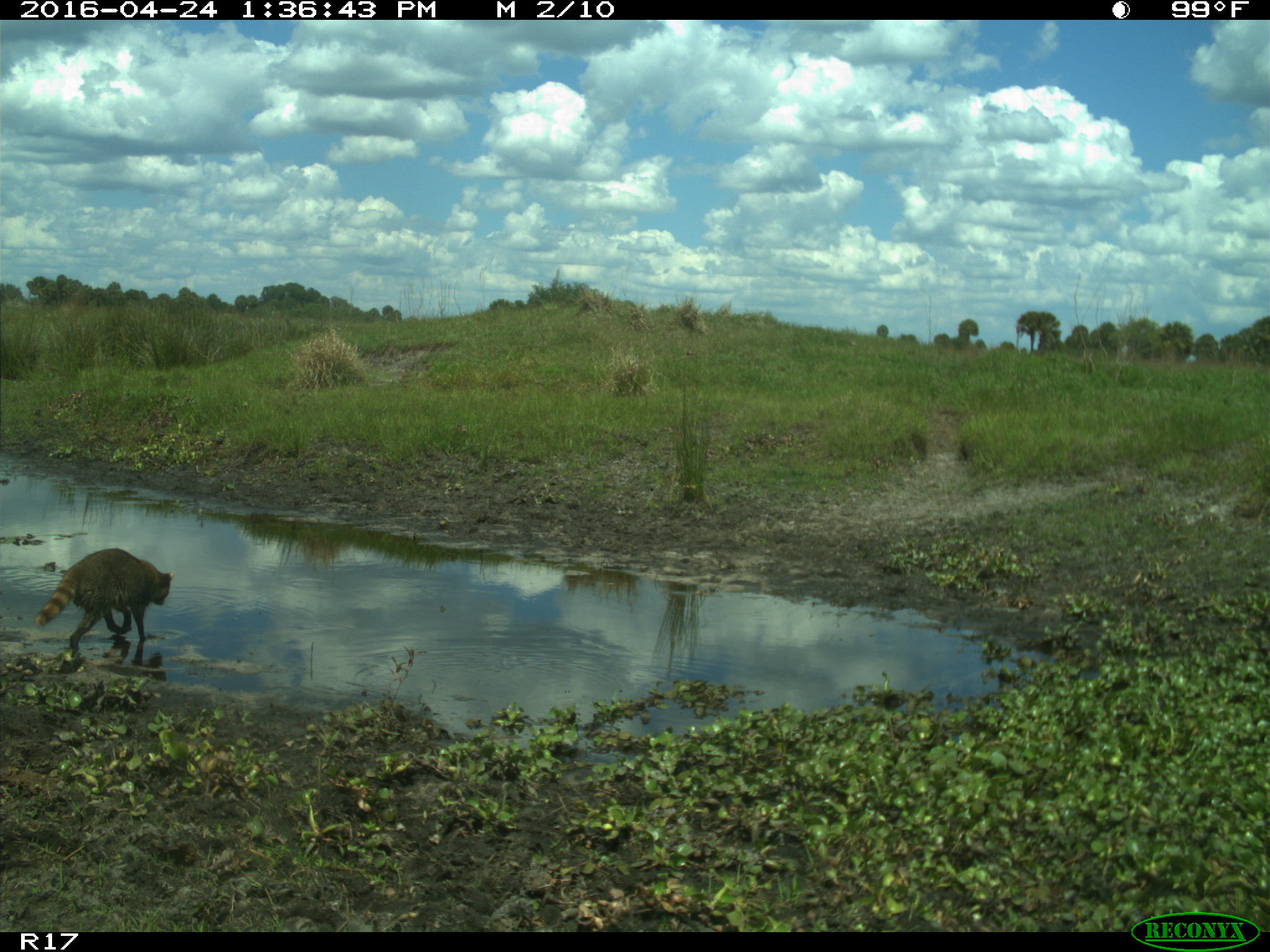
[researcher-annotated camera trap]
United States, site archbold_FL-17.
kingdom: Animalia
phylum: Chordata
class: Mammalia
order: Carnivora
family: Procyonidae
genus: Procyon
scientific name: Procyon lotor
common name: common raccoon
Procyon lotor (common raccoon).